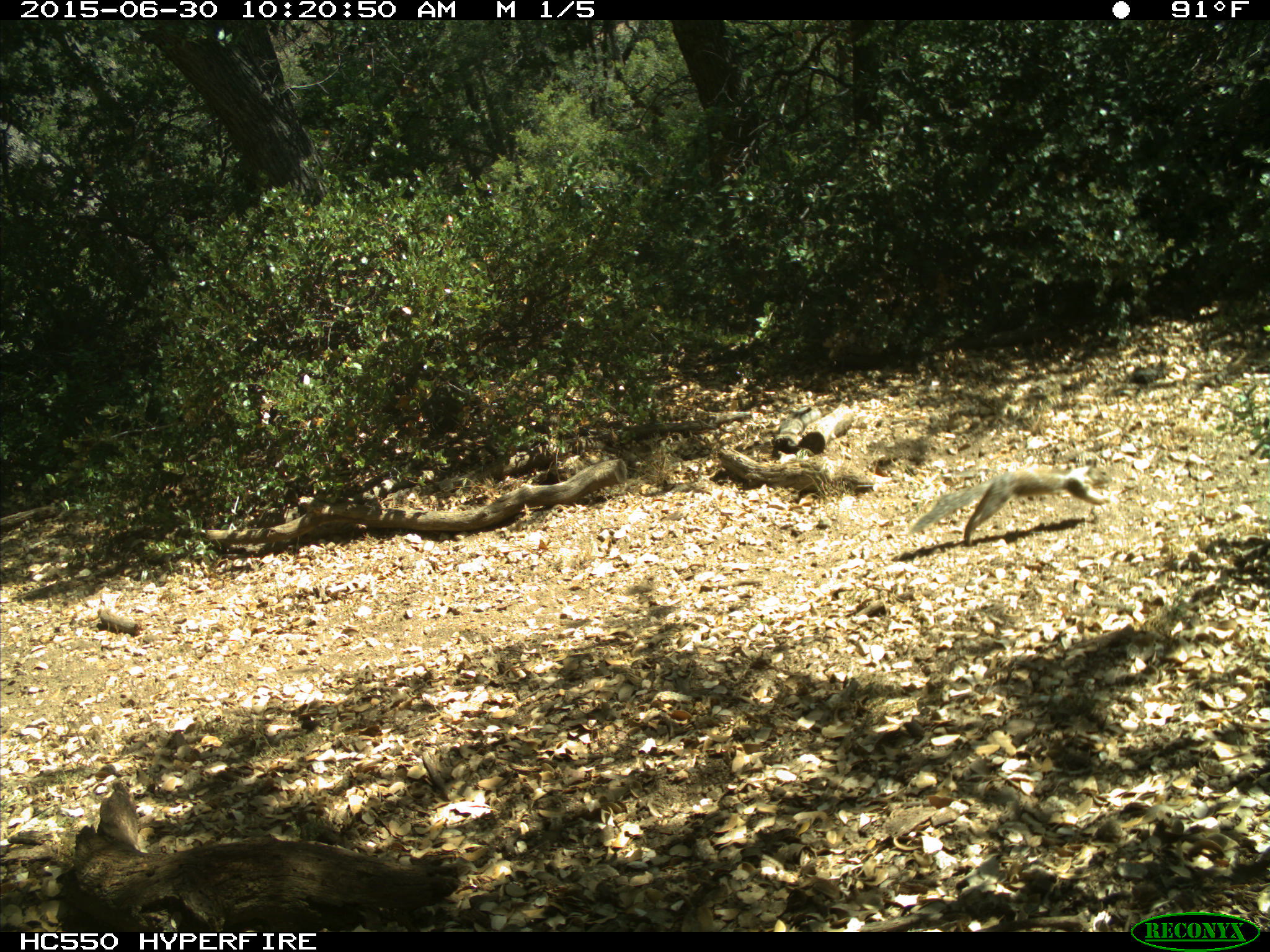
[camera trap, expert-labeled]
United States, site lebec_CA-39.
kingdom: Animalia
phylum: Chordata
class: Mammalia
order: Rodentia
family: Sciuridae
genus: Otospermophilus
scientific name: Otospermophilus beecheyi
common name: california ground squirrel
Otospermophilus beecheyi (california ground squirrel).